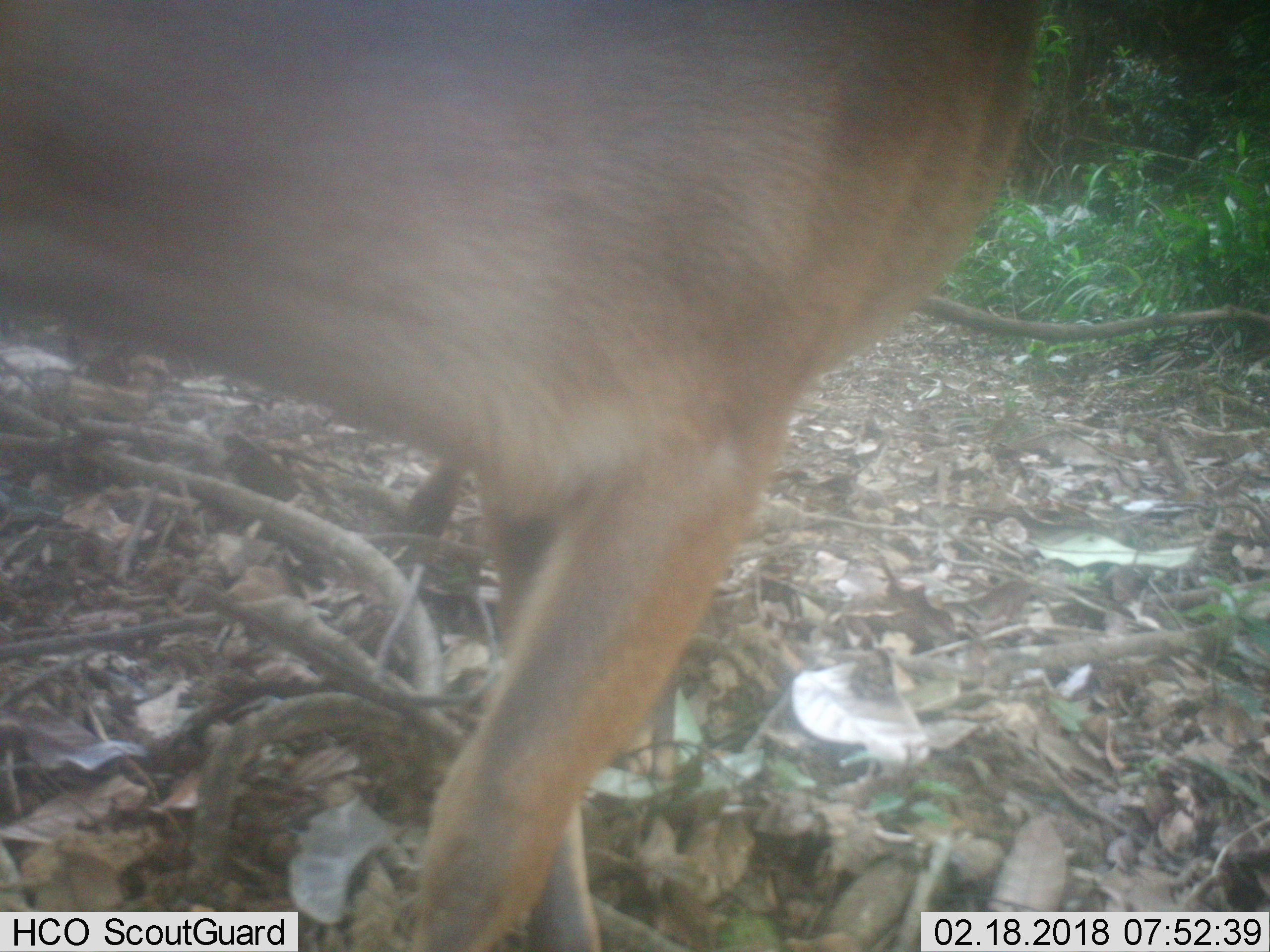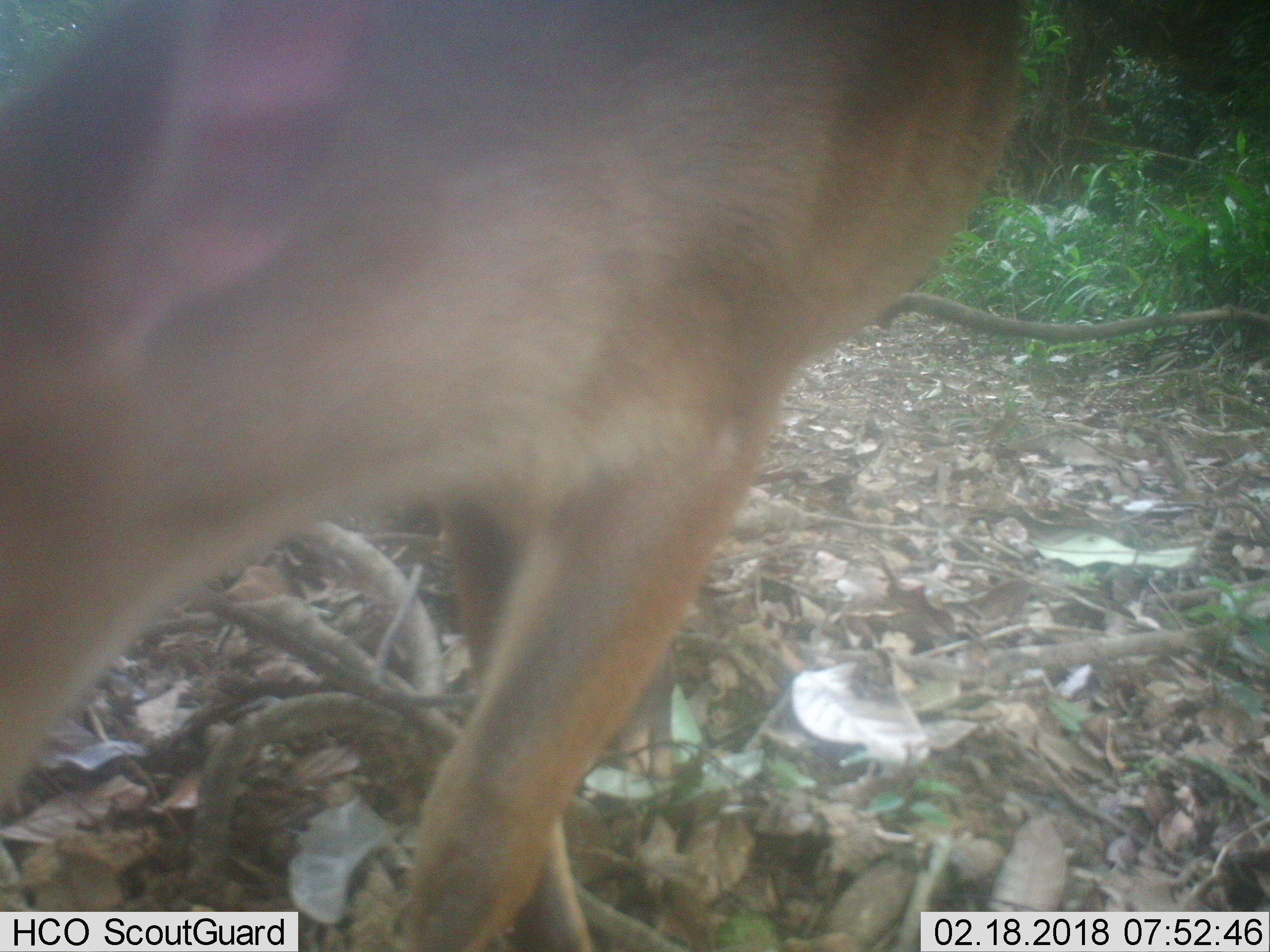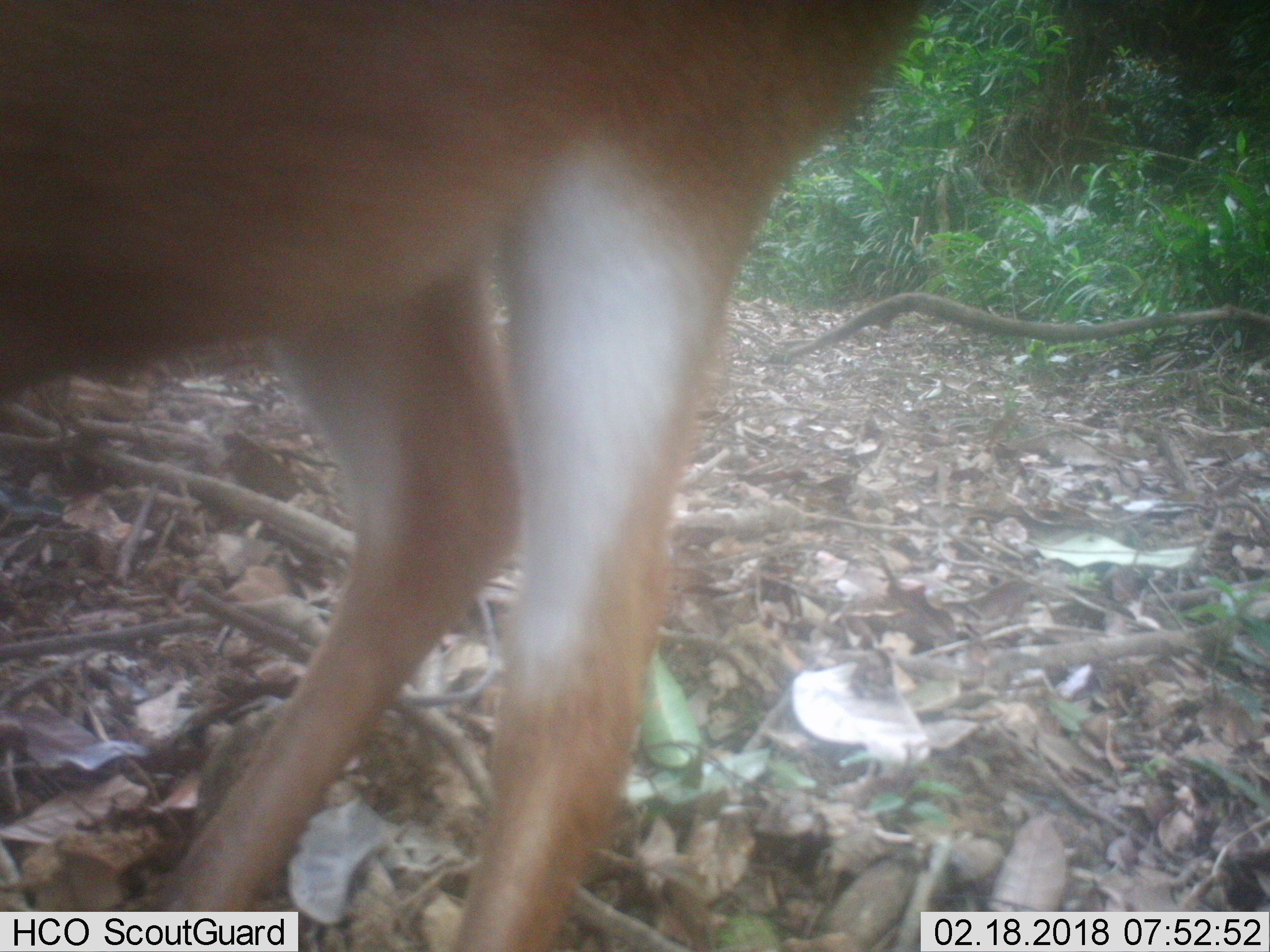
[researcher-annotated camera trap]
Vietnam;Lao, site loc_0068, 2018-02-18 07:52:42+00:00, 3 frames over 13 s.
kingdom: Animalia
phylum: Chordata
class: Mammalia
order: Artiodactyla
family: Cervidae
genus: Muntiacus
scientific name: Muntiacus vuquangensis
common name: large-antlered muntjac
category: large antlered muntjac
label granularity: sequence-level